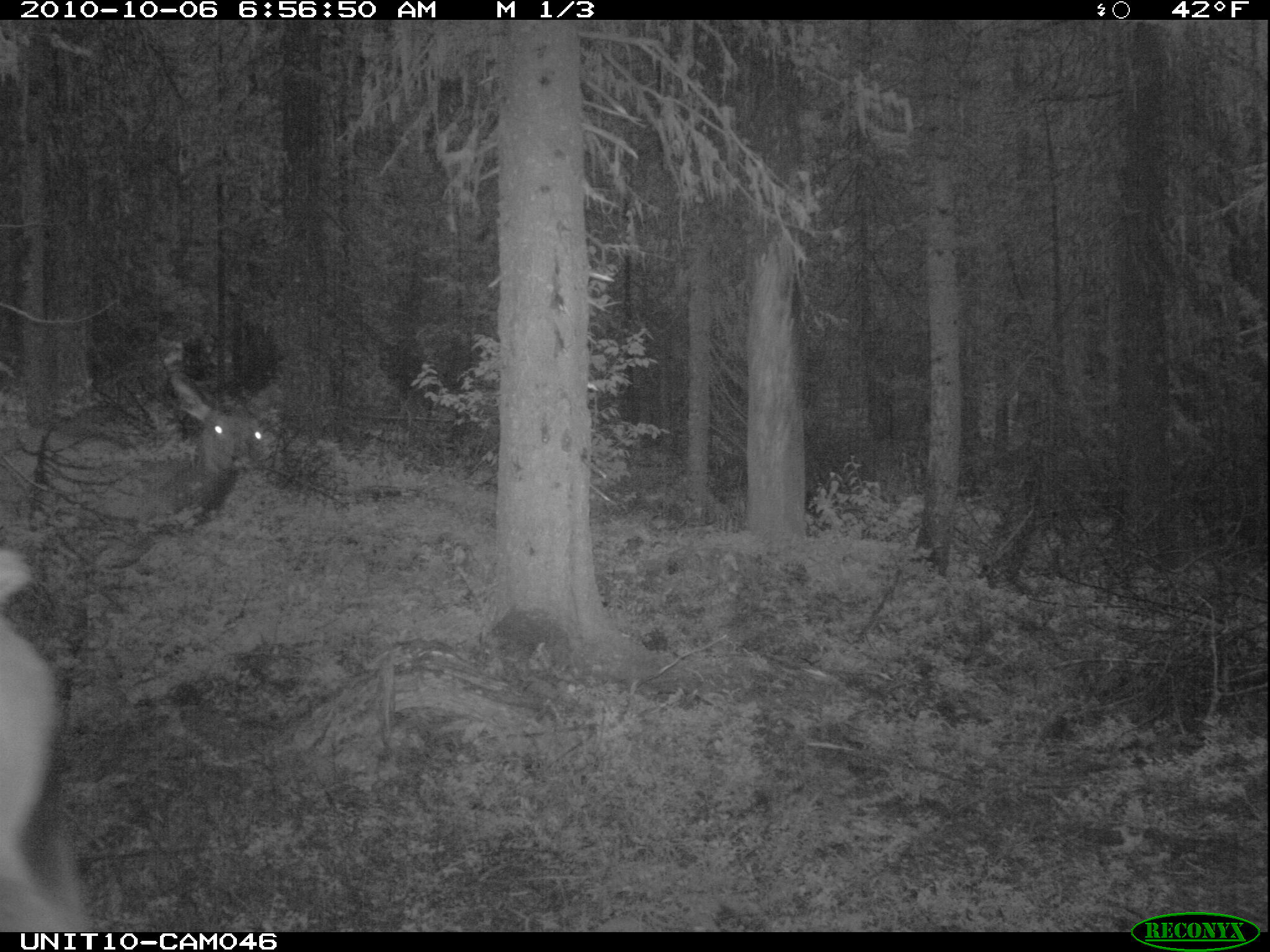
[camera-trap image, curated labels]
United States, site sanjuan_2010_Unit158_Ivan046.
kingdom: Animalia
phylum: Chordata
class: Mammalia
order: Artiodactyla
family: Cervidae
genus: Cervus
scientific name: Cervus elaphus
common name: red deer